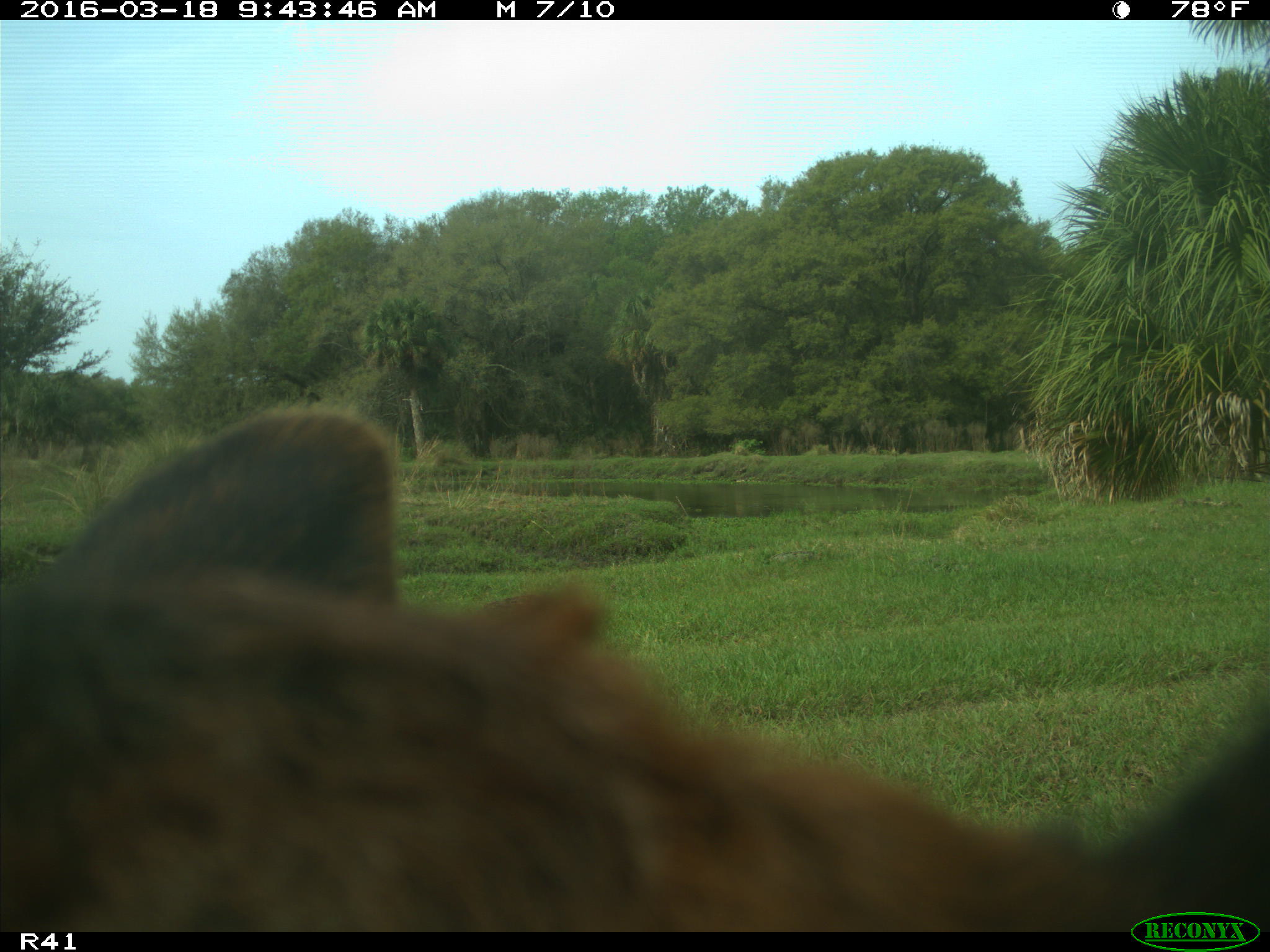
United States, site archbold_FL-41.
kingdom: Animalia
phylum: Chordata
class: Mammalia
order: Artiodactyla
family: Bovidae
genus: Bos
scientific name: Bos taurus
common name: domestic cow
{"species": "Bos taurus (domestic cow)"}